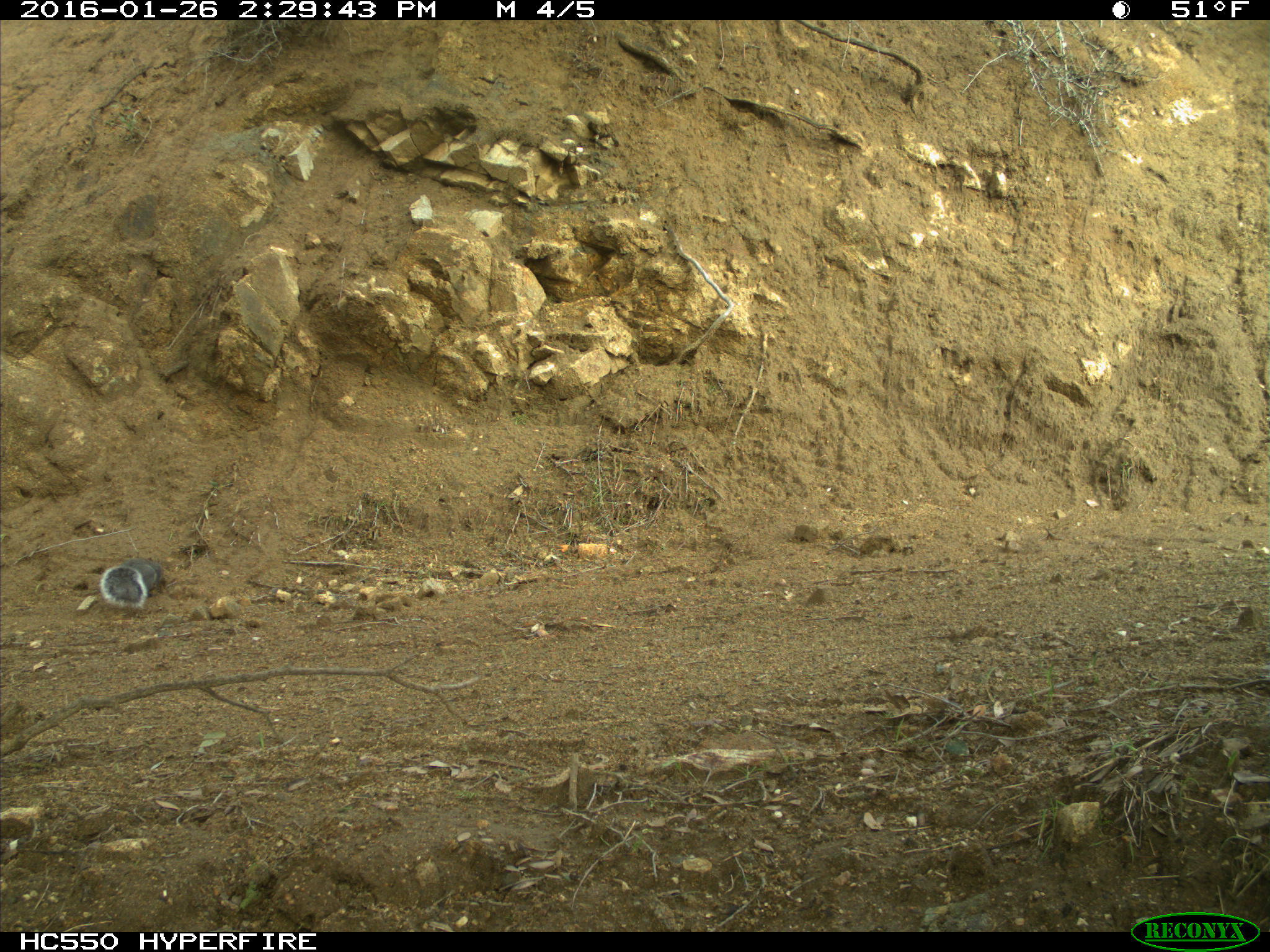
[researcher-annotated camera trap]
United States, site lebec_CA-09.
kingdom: Animalia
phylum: Chordata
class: Mammalia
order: Rodentia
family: Sciuridae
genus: Sciurus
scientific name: Sciurus carolinensis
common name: eastern gray squirrel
Sciurus carolinensis (eastern gray squirrel).